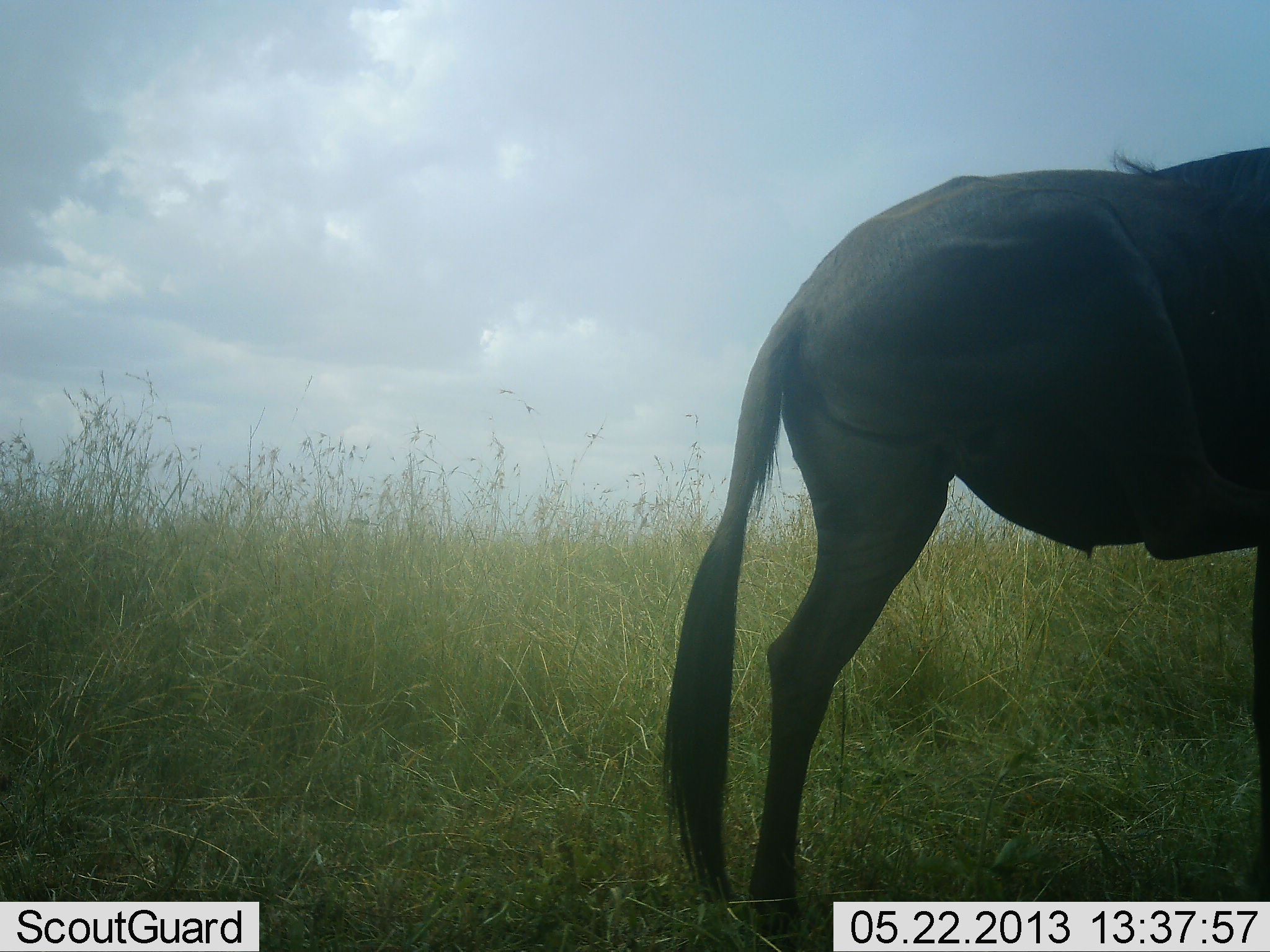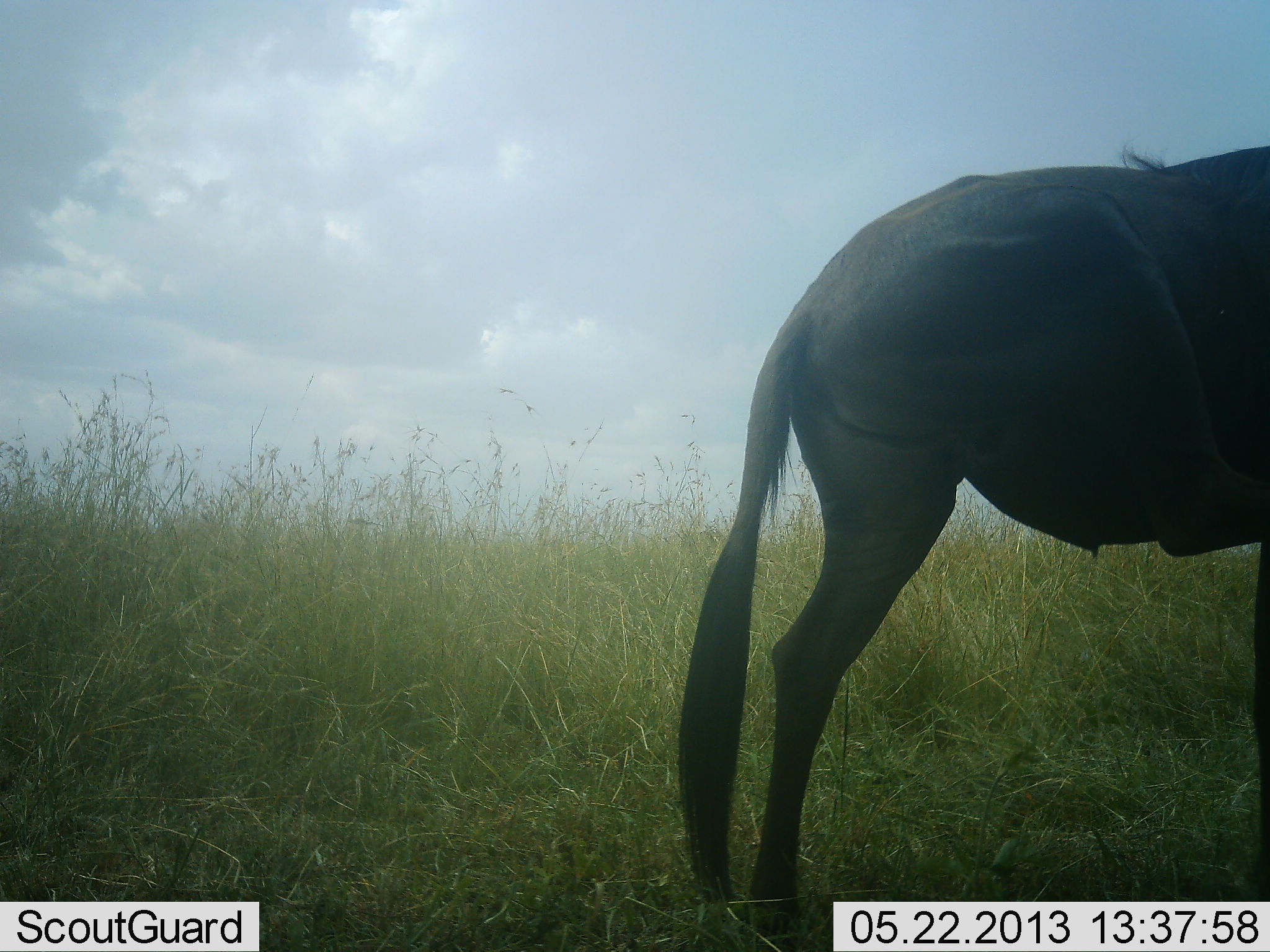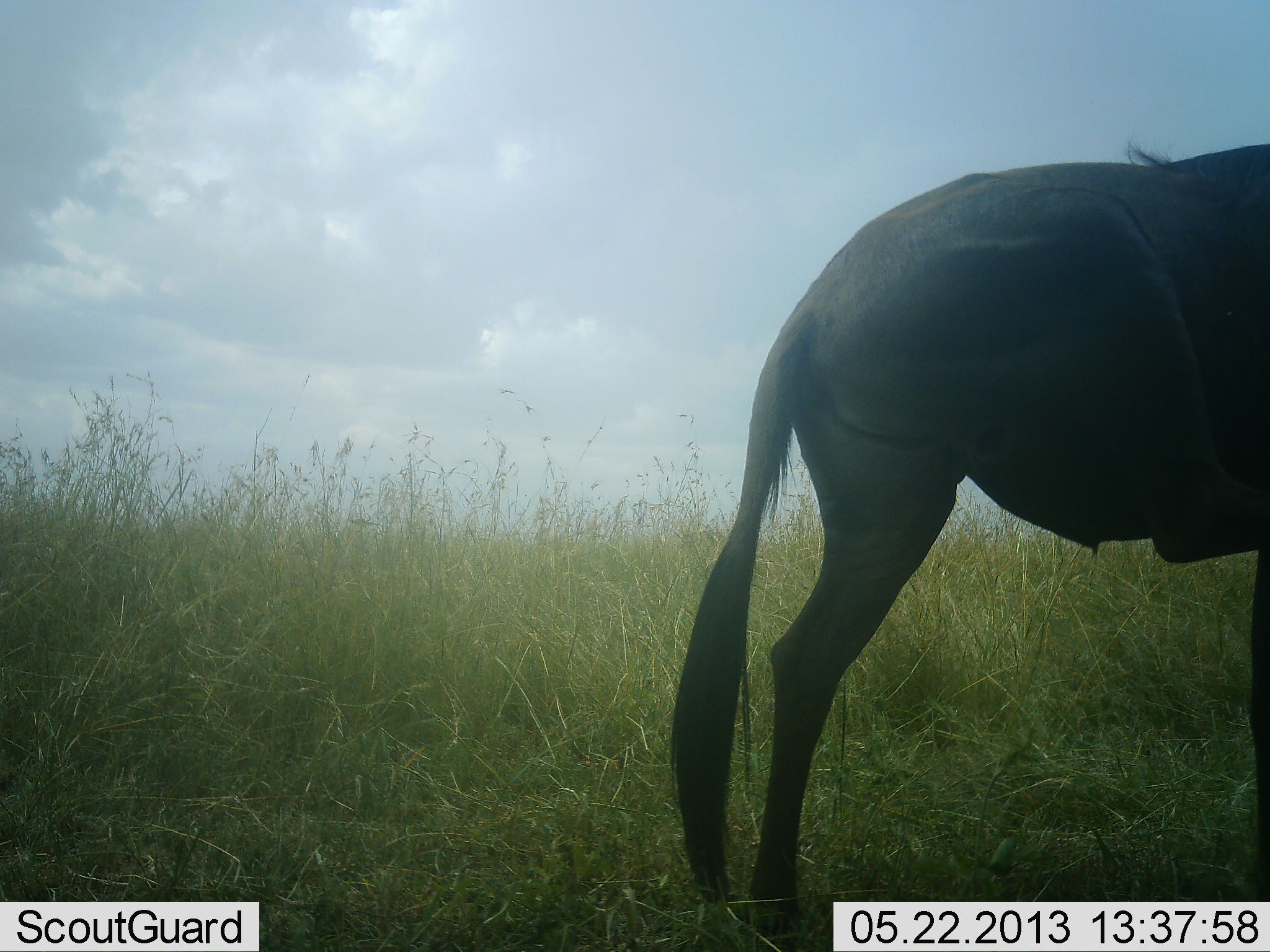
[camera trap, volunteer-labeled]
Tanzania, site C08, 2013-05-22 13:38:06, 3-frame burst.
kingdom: Animalia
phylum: Chordata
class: Mammalia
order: Artiodactyla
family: Bovidae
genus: Connochaetes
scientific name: Connochaetes taurinus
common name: blue wildebeest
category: wildebeest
Wildebeest (blue wildebeest) (Connochaetes taurinus), count 1. Behavior (volunteer vote fractions): standing 100%, resting 0%, moving 0%, interacting 0%. Young present (vote fraction): 0%. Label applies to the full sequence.